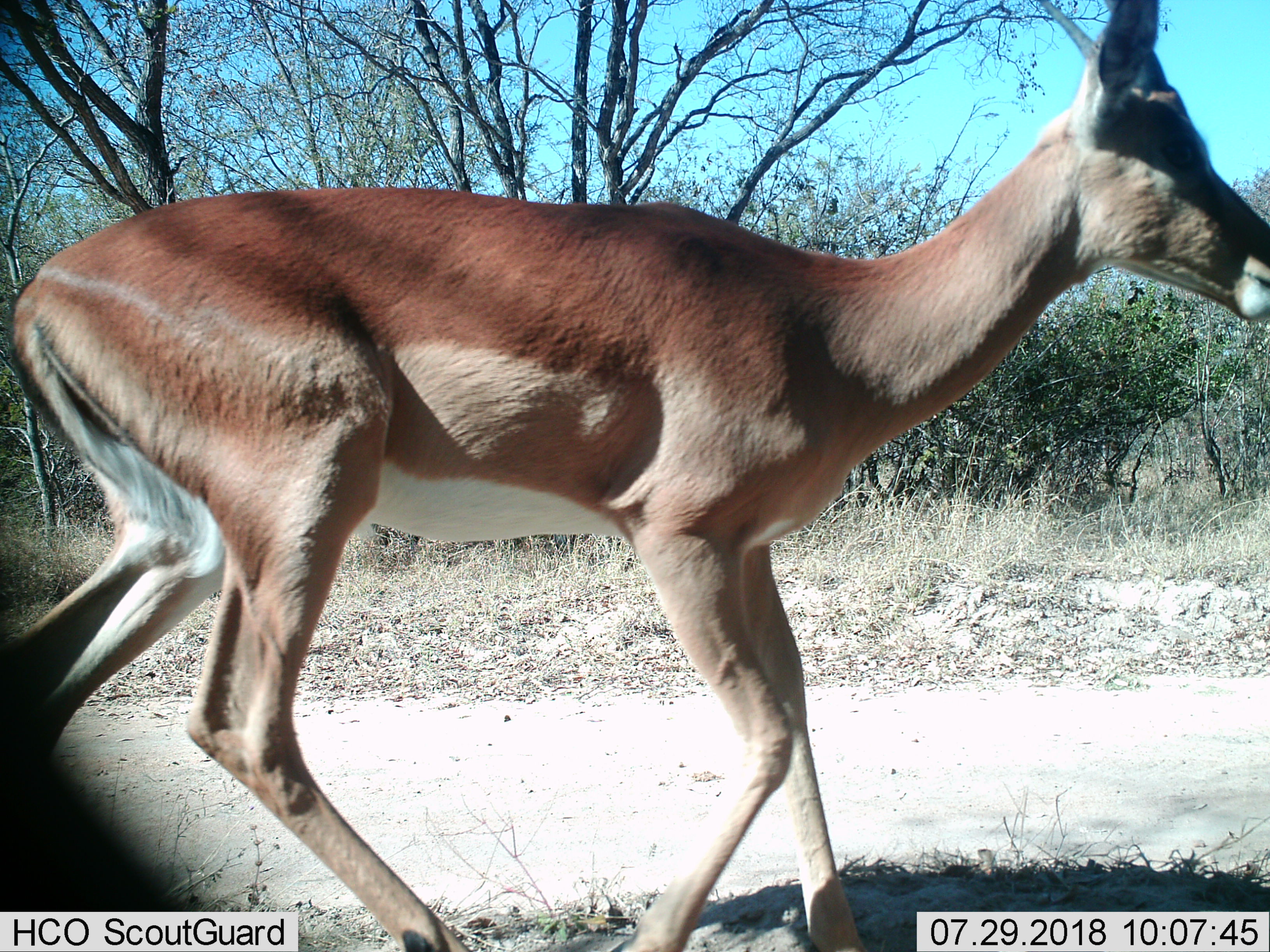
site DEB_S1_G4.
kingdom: Animalia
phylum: Chordata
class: Mammalia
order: Artiodactyla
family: Bovidae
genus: Aepyceros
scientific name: Aepyceros melampus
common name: impala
Impala (Aepyceros melampus), count 1. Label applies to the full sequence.